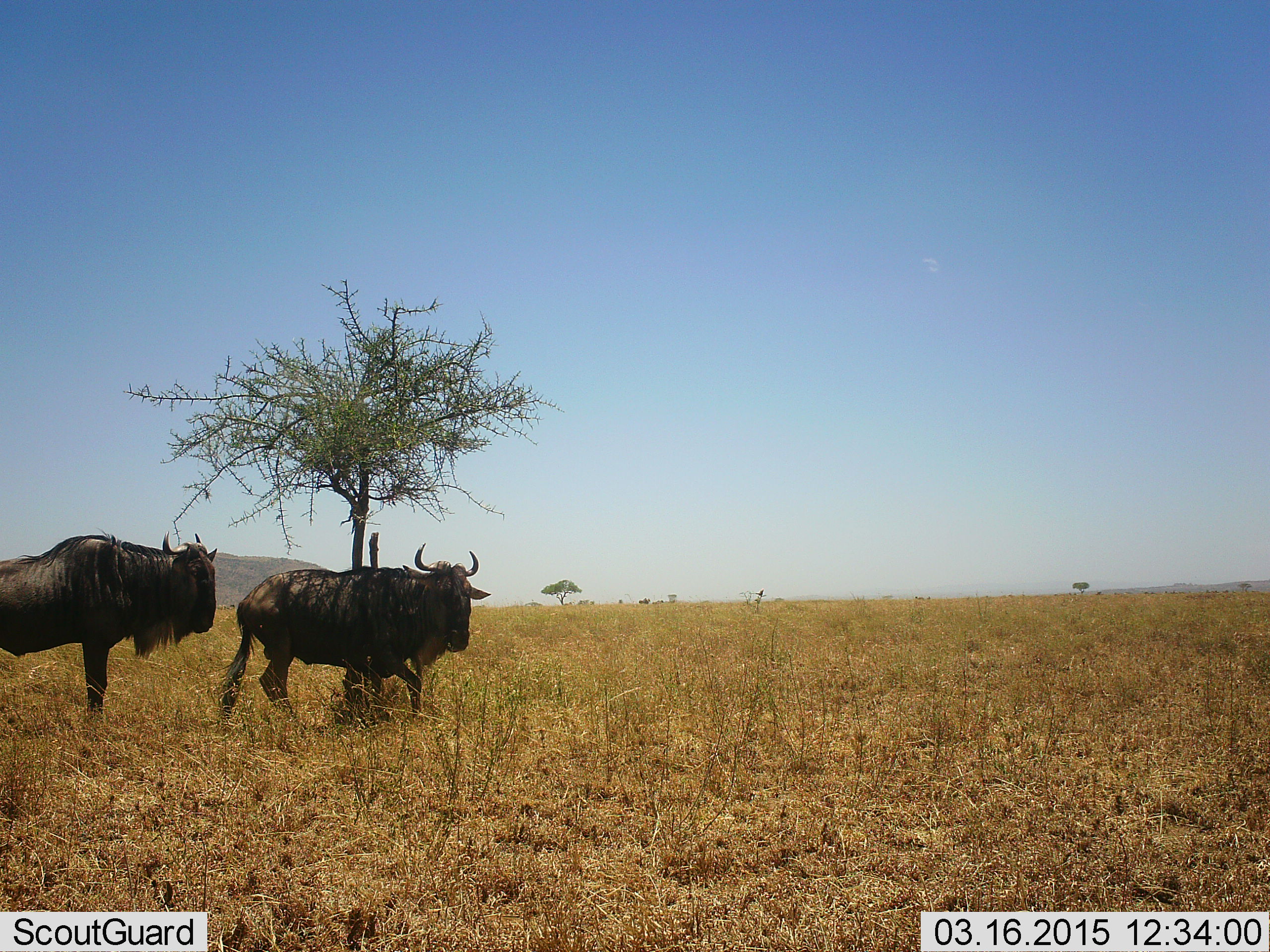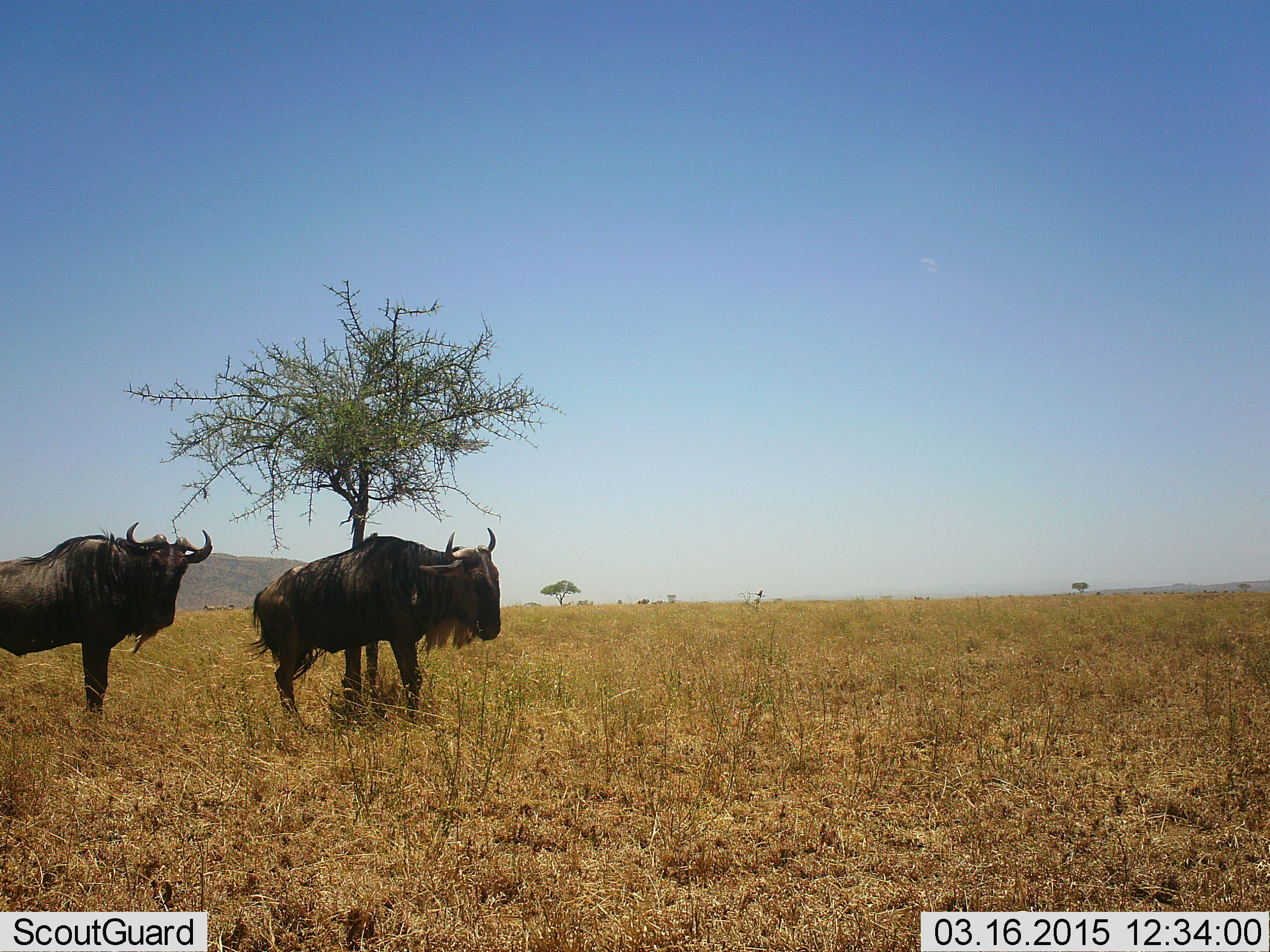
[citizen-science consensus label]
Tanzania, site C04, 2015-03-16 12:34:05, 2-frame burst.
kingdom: Animalia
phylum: Chordata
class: Mammalia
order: Artiodactyla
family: Bovidae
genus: Connochaetes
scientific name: Connochaetes taurinus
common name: blue wildebeest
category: wildebeest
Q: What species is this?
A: Wildebeest (blue wildebeest) (Connochaetes taurinus).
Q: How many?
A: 2.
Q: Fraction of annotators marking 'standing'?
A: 100%.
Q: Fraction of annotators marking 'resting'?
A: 10%.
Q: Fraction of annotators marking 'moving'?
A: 10%.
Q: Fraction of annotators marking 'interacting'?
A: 10%.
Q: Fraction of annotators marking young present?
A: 0%.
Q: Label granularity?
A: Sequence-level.